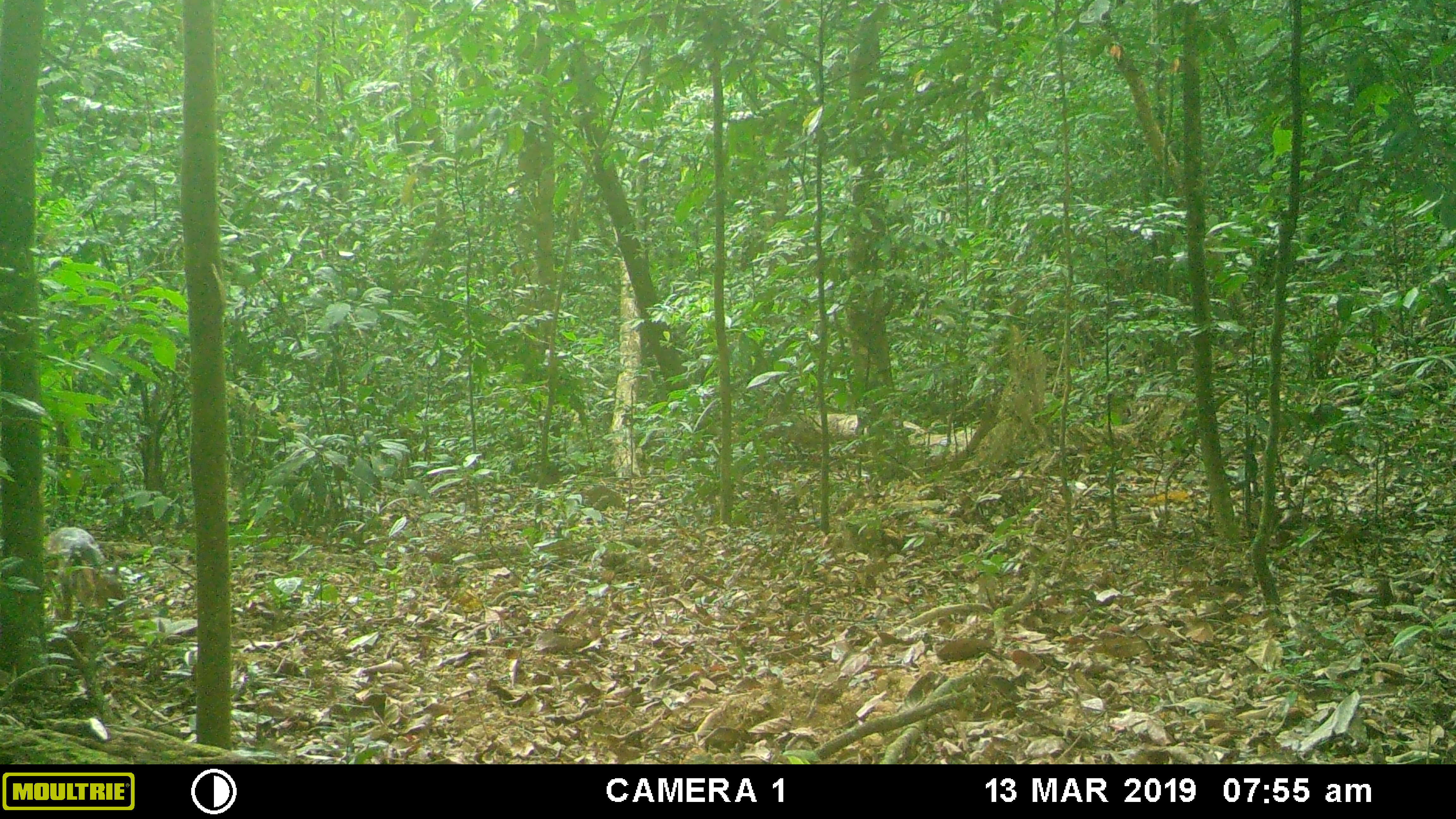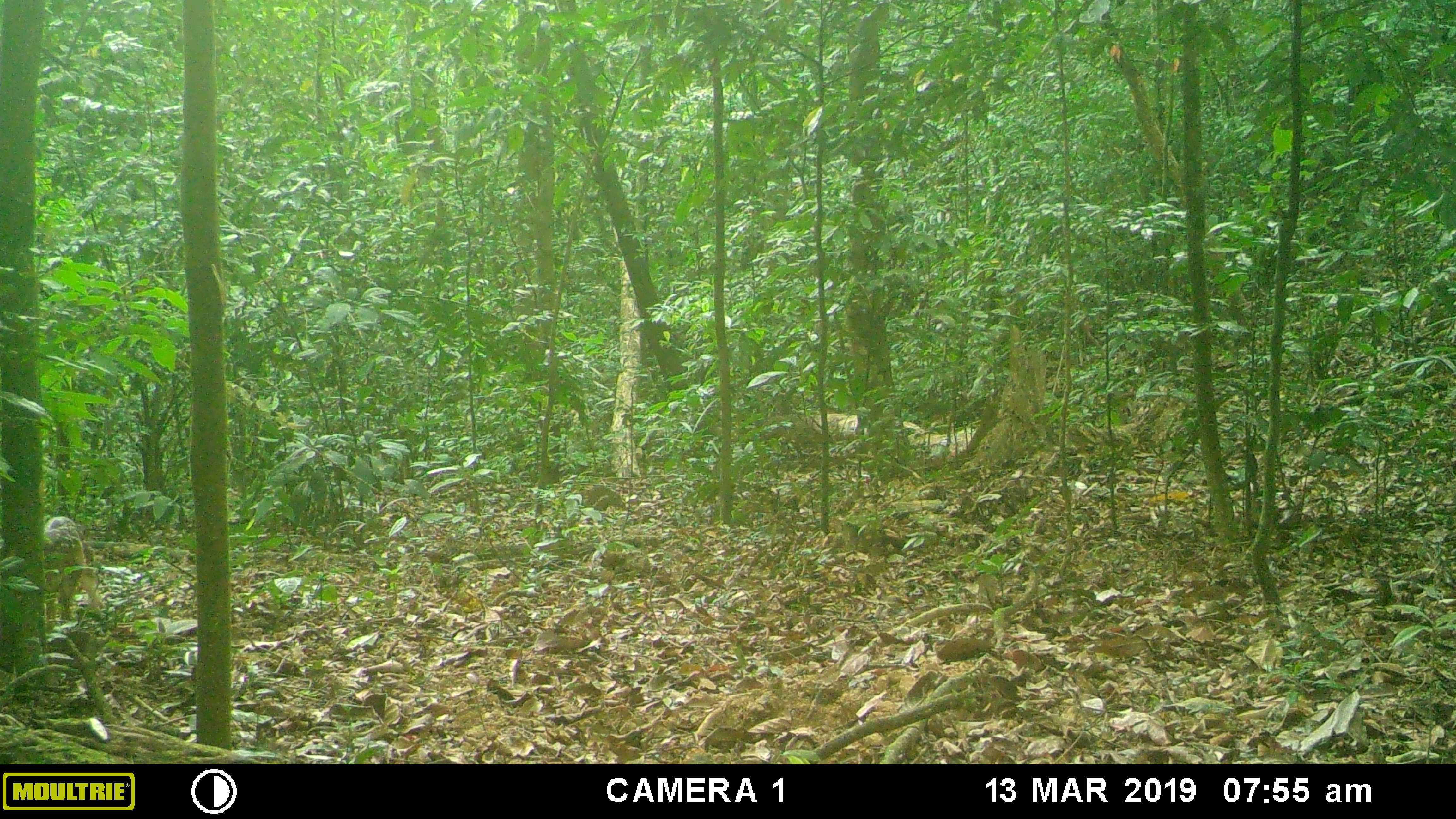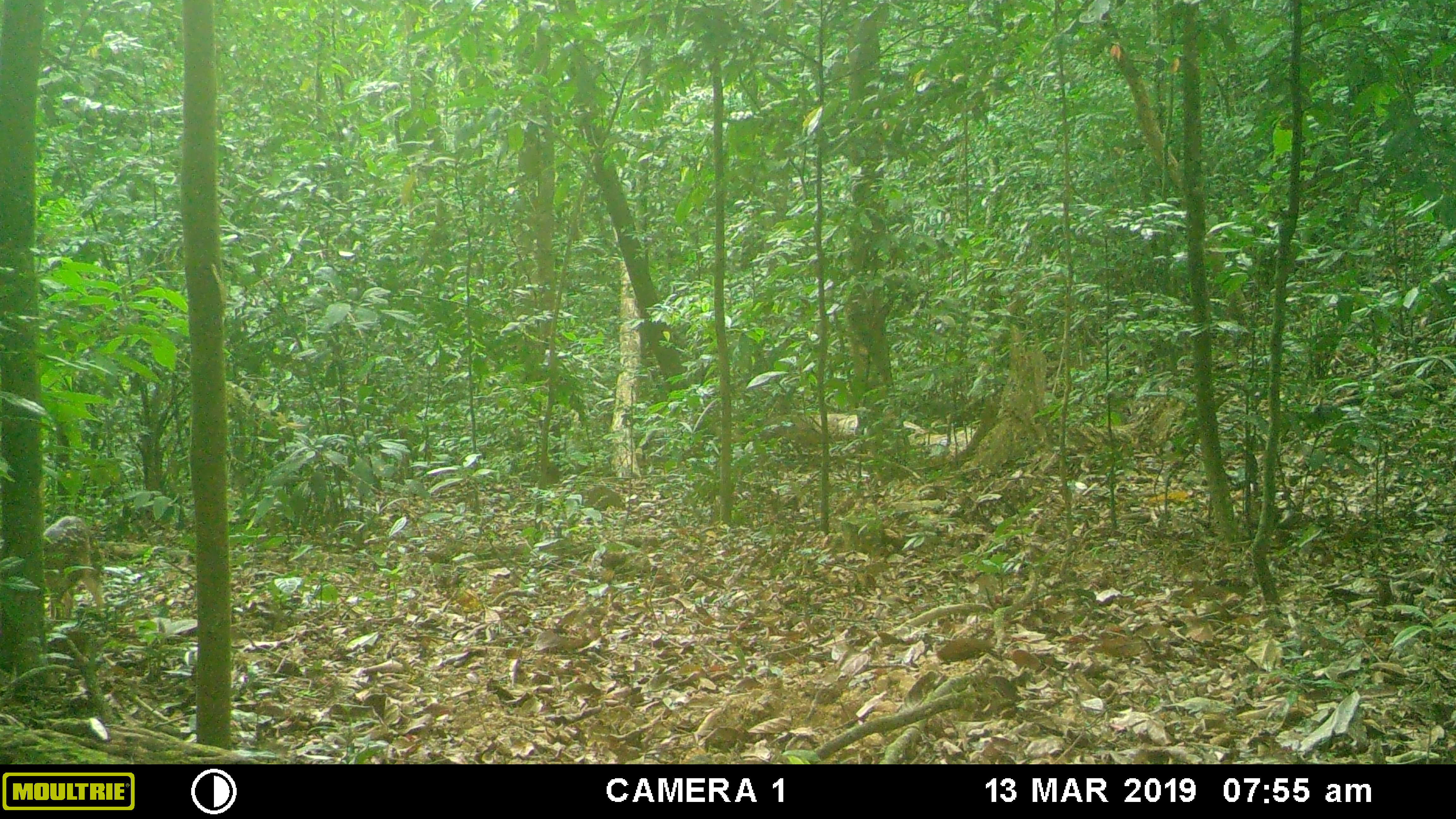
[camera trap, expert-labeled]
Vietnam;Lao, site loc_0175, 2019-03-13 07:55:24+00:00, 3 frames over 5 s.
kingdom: Animalia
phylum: Chordata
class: Mammalia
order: Artiodactyla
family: Cervidae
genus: Muntiacus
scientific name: Muntiacus vuquangensis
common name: large-antlered muntjac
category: large antlered muntjac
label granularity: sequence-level